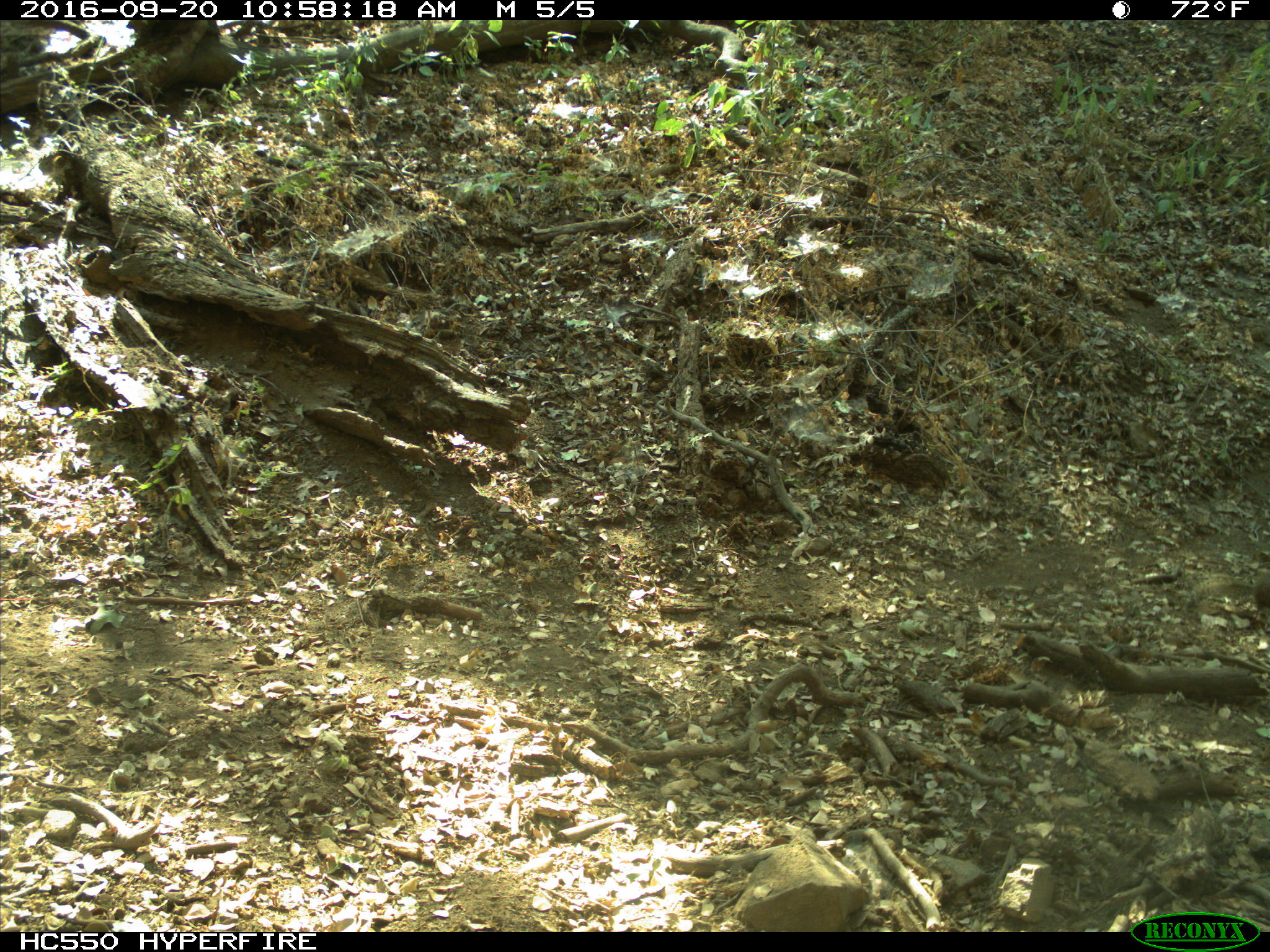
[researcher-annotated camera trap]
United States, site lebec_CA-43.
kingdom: Animalia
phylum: Chordata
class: Mammalia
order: Rodentia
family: Sciuridae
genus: Otospermophilus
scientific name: Otospermophilus beecheyi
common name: california ground squirrel